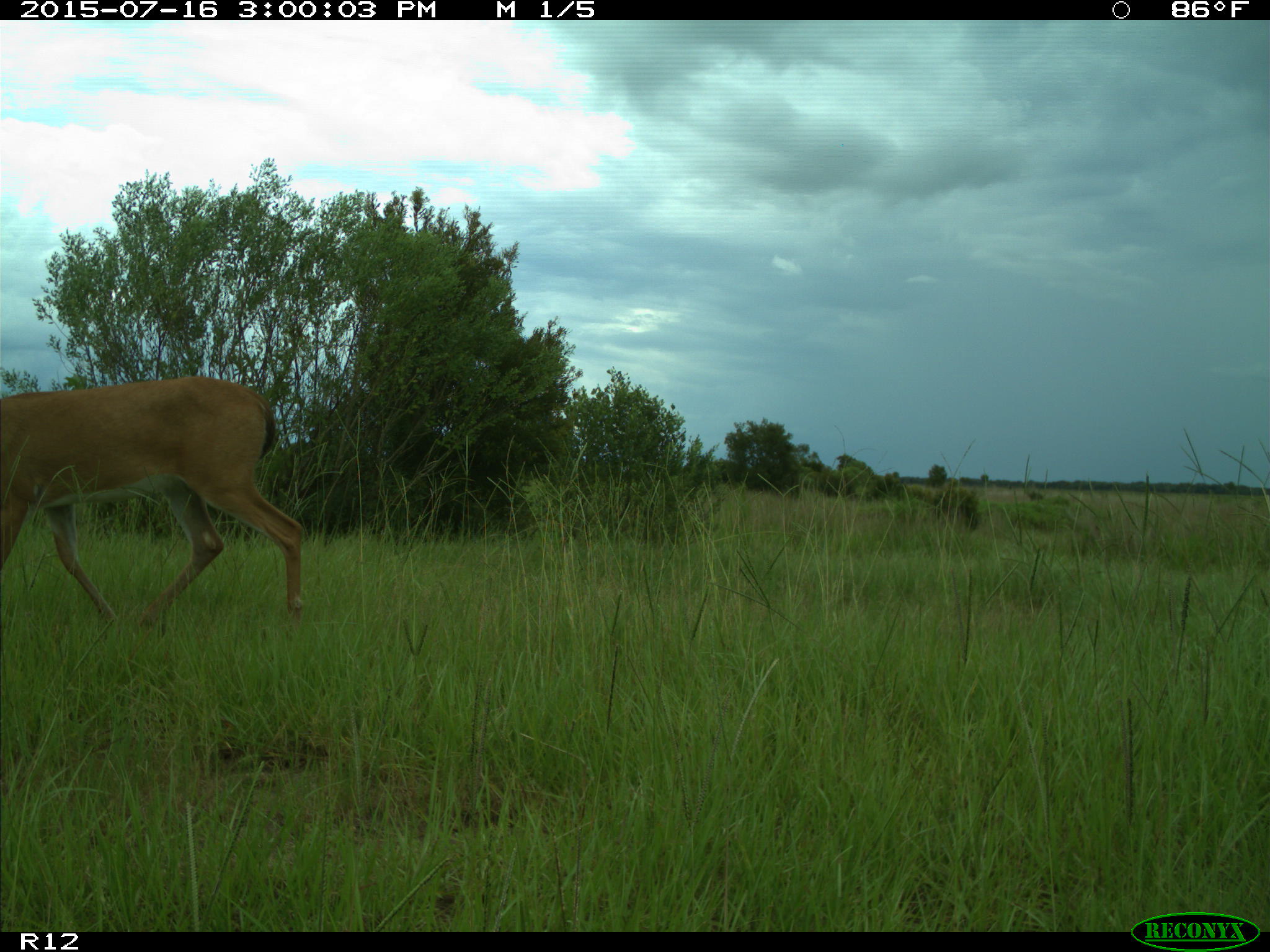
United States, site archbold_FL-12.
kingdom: Animalia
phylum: Chordata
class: Mammalia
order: Artiodactyla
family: Cervidae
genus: Odocoileus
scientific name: Odocoileus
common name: deer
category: unidentified deer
Unidentified deer (deer) (Odocoileus).